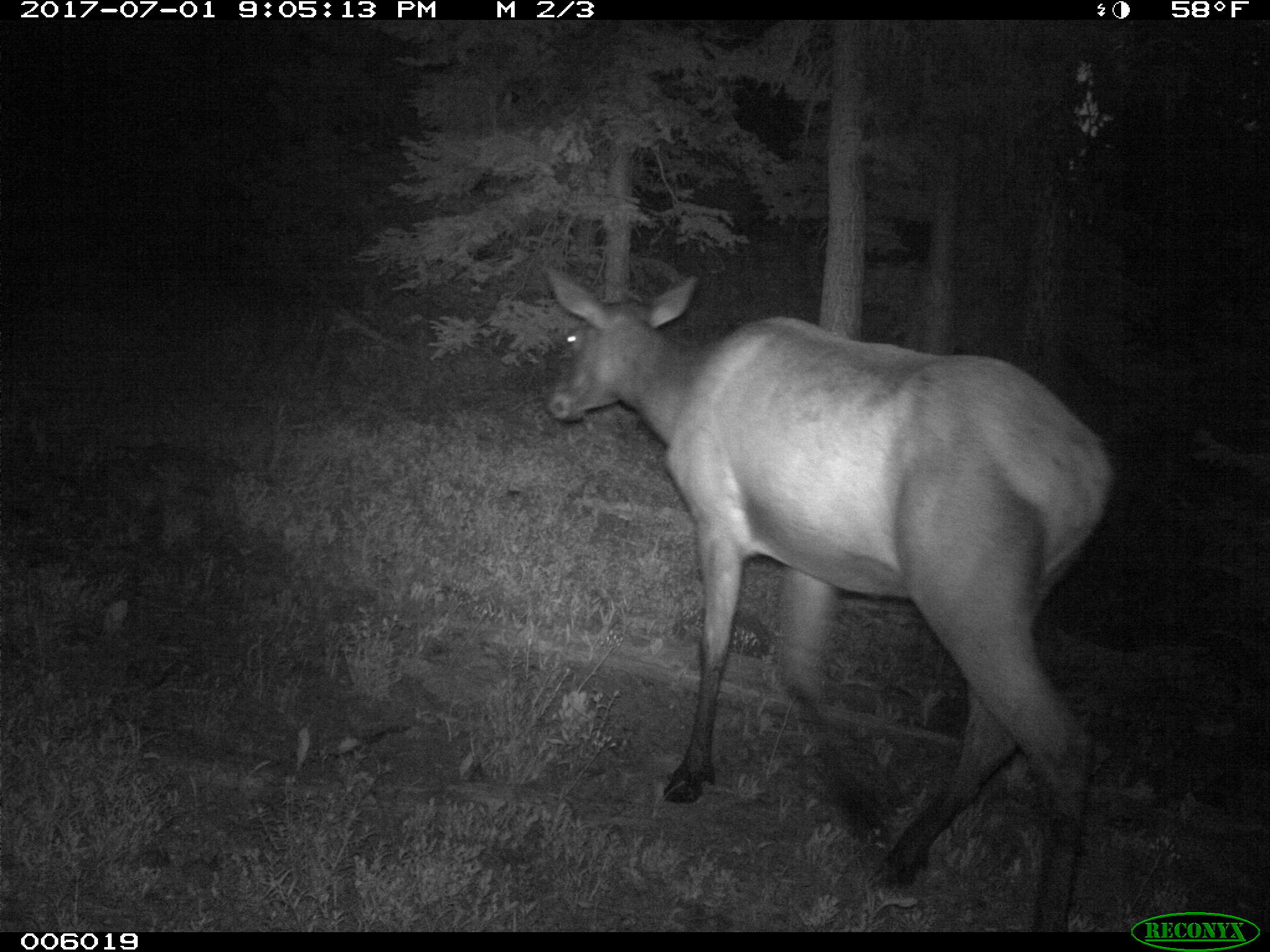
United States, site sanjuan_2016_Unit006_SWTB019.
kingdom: Animalia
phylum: Chordata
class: Mammalia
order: Artiodactyla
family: Cervidae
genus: Cervus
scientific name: Cervus elaphus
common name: red deer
Cervus elaphus (red deer).